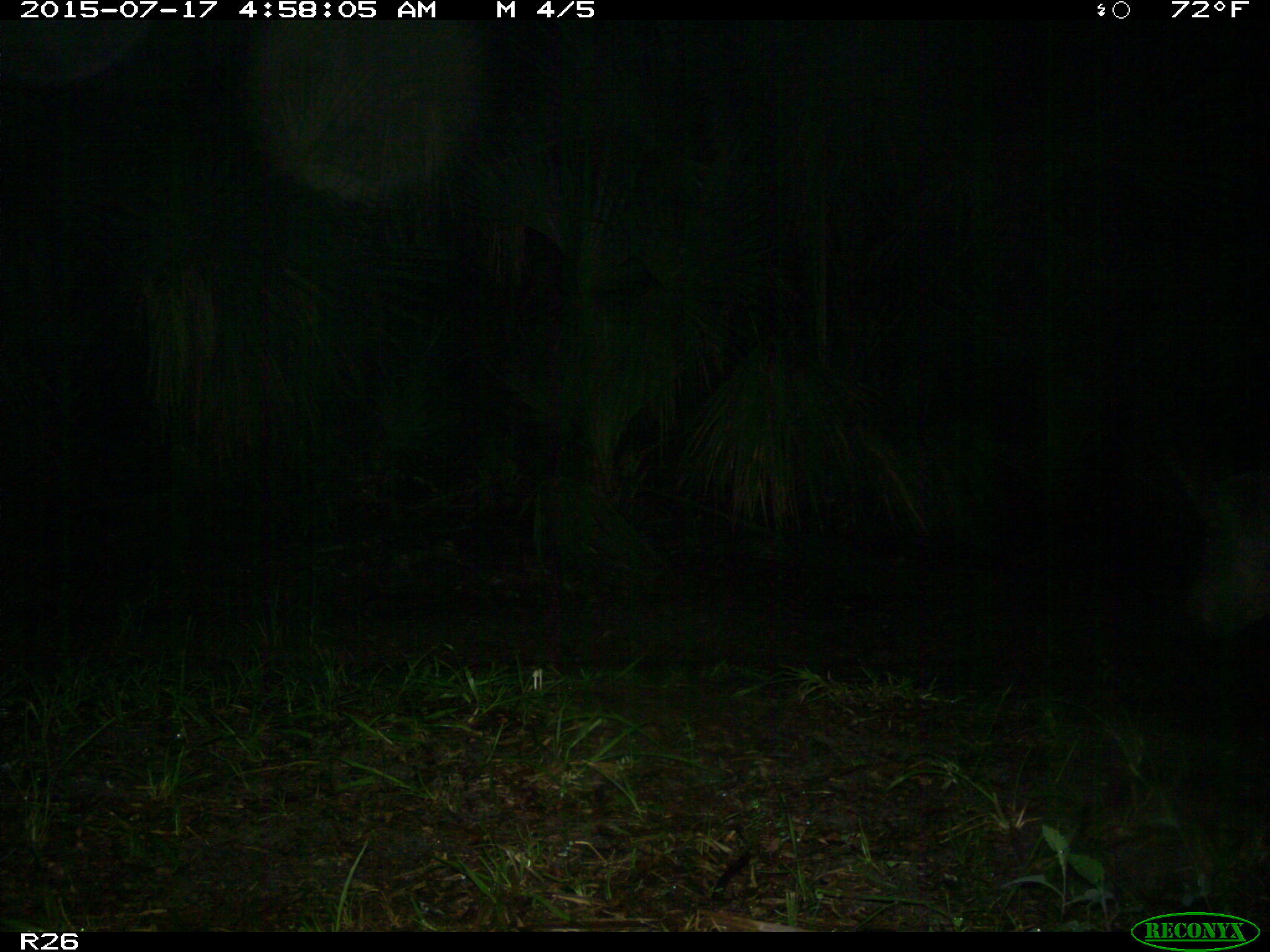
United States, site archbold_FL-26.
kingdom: Animalia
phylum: Chordata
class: Mammalia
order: Artiodactyla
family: Suidae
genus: Sus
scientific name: Sus scrofa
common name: wild boar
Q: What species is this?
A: Sus scrofa (wild boar).